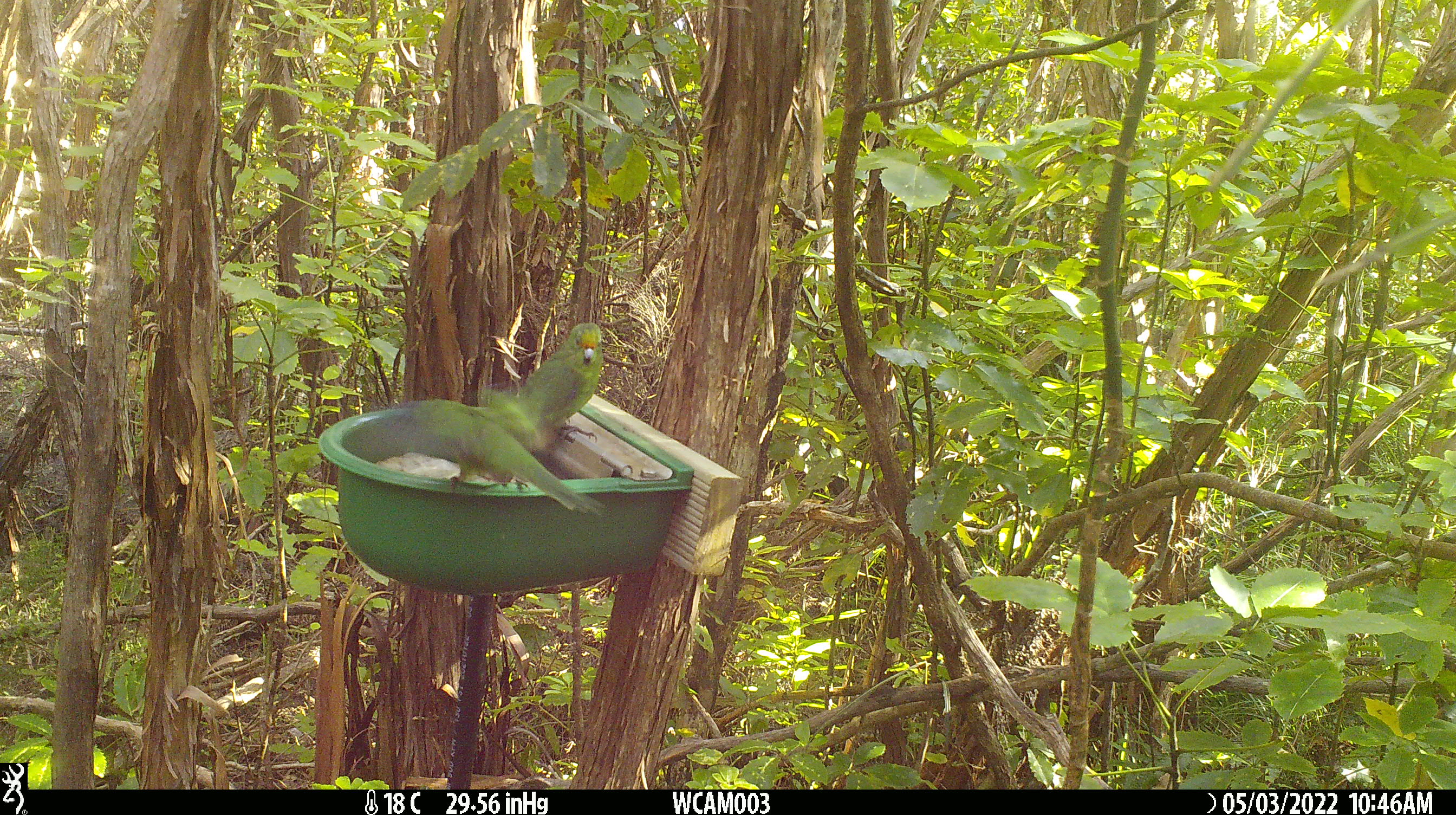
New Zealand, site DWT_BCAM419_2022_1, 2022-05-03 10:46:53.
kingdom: Animalia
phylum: Chordata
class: Aves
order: Psittaciformes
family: Psittaculidae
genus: Cyanoramphus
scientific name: Cyanoramphus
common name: parakeet